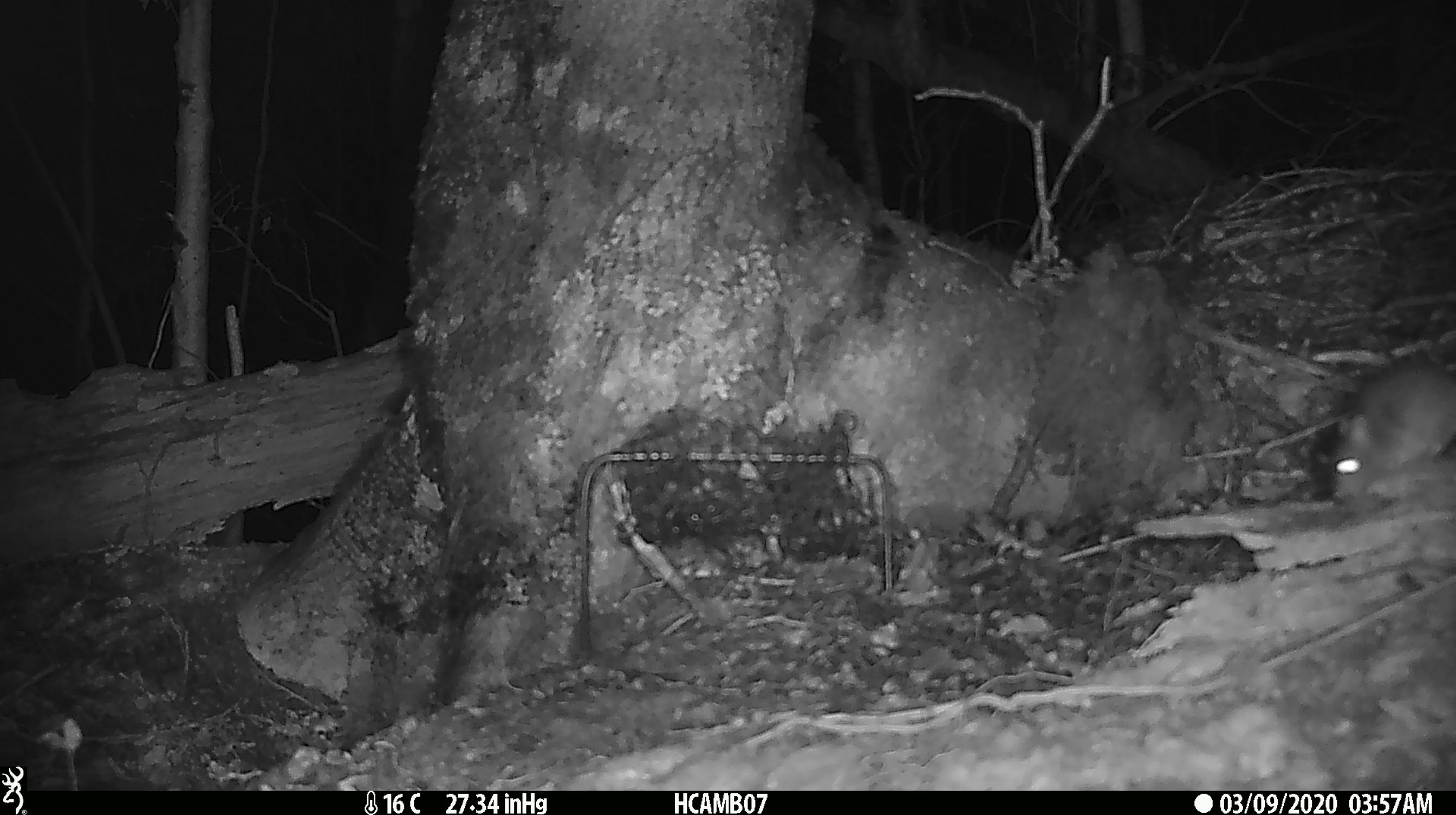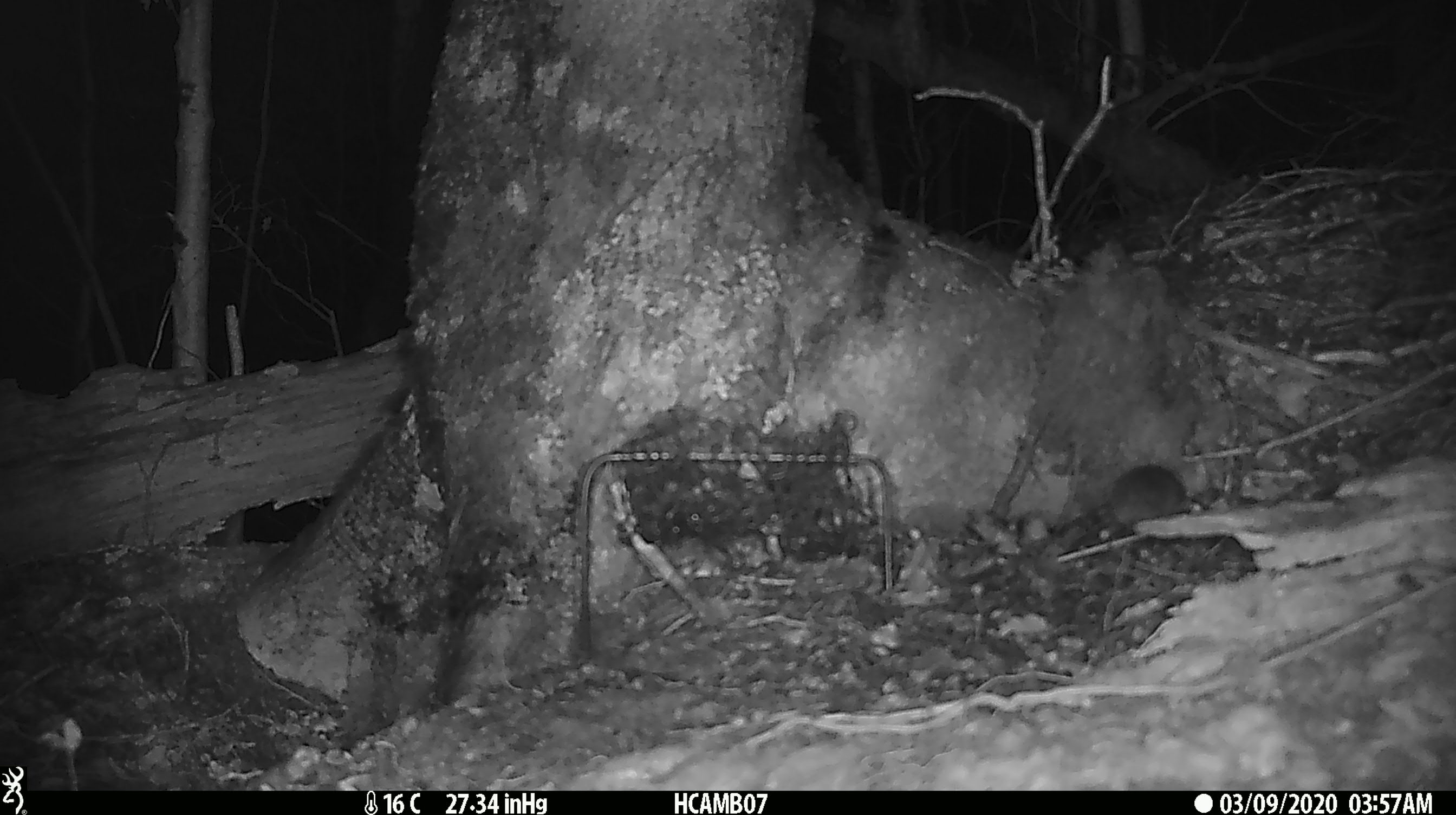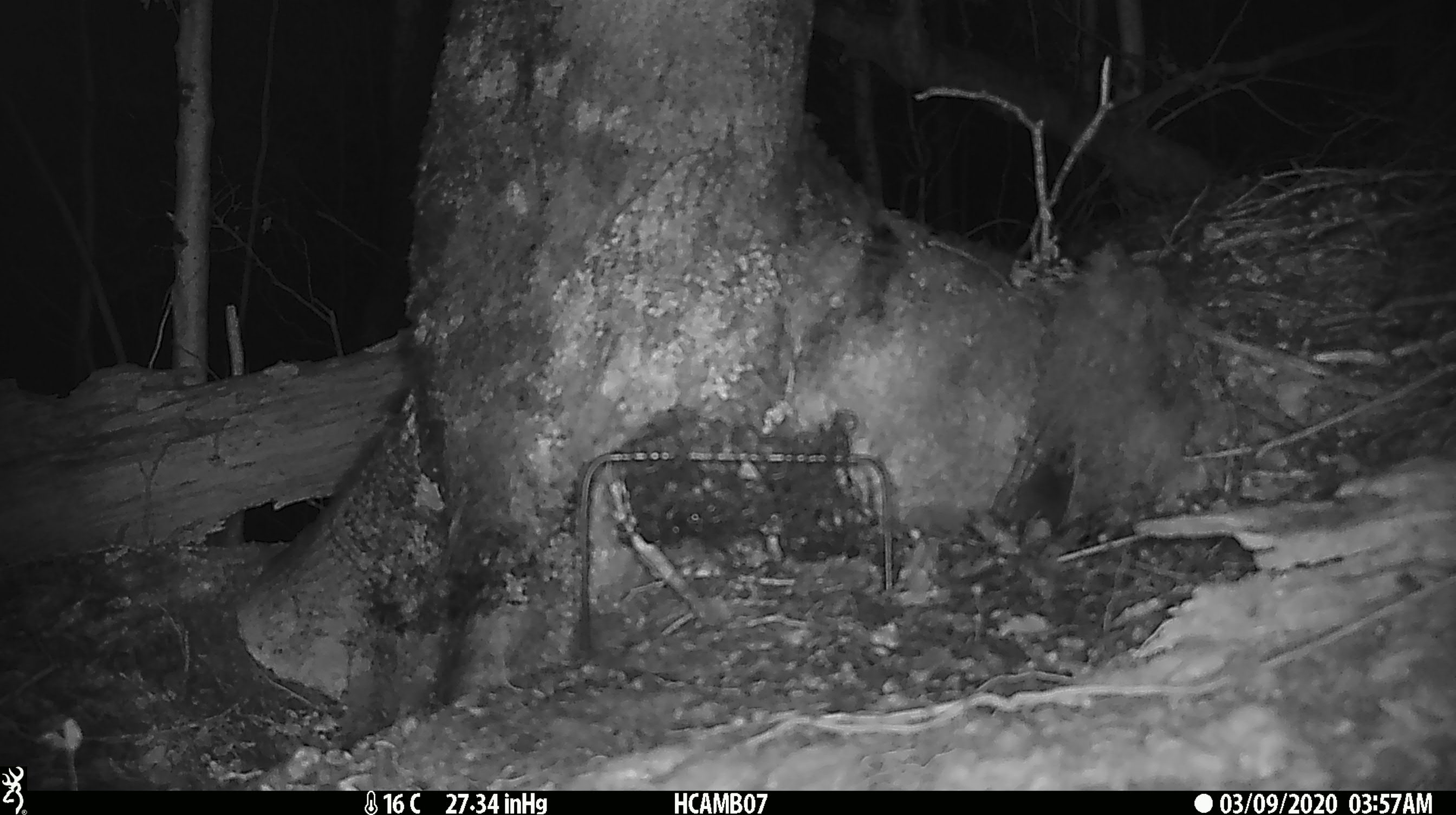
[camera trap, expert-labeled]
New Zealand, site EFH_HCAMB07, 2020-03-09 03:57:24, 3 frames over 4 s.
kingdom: Animalia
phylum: Chordata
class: Mammalia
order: Rodentia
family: Muridae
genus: Mus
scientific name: Mus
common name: mouse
Mouse (Mus).